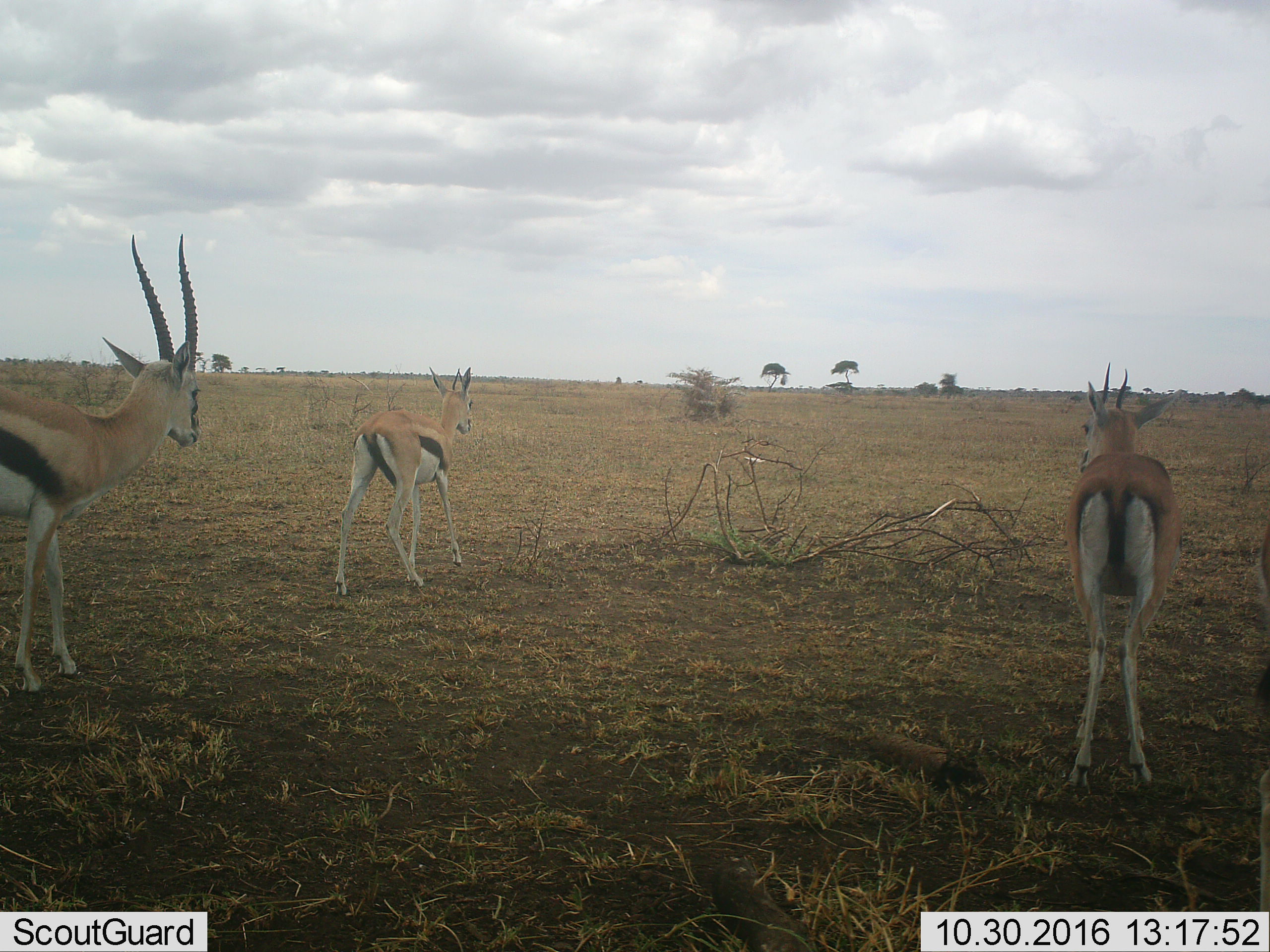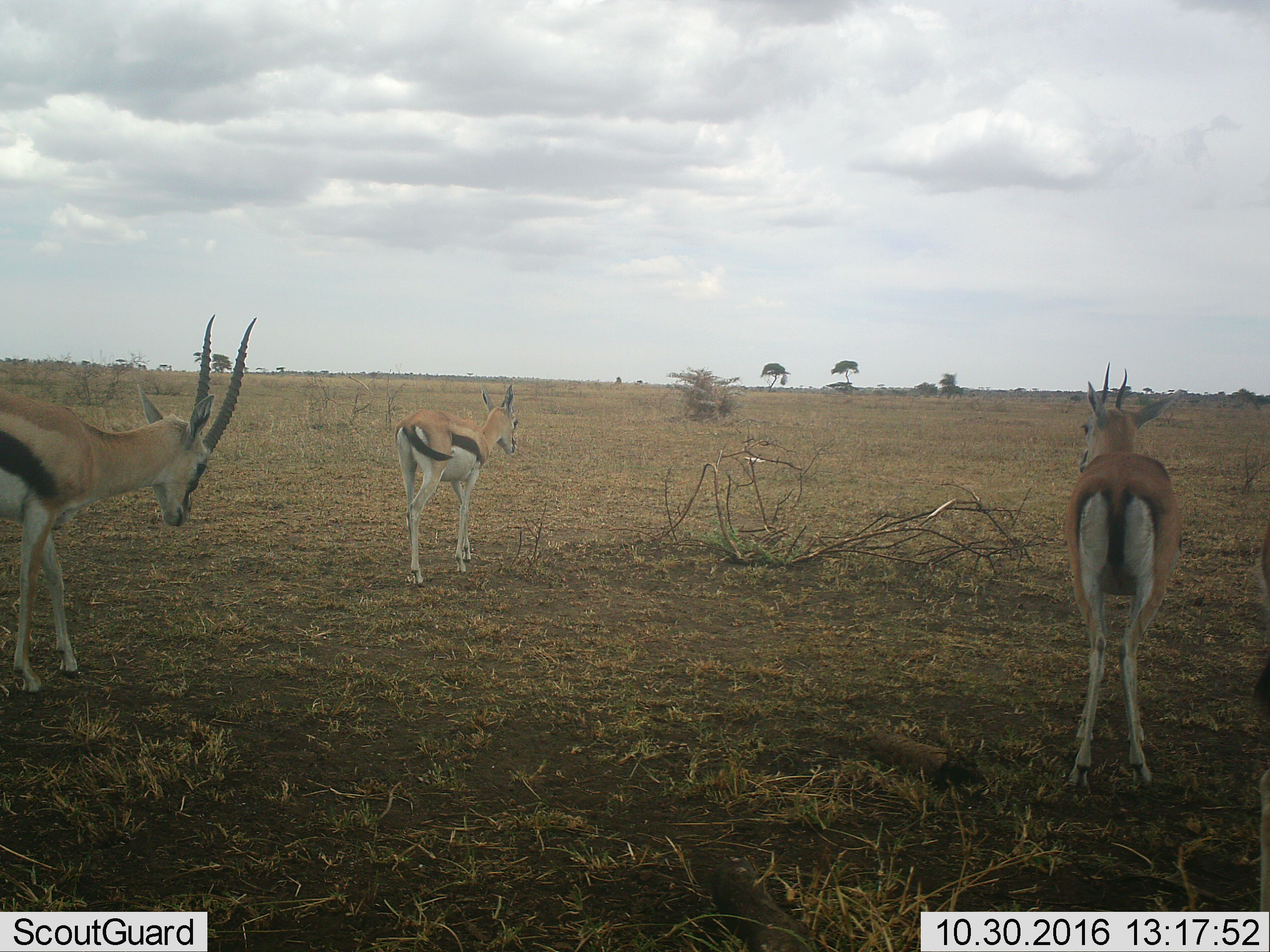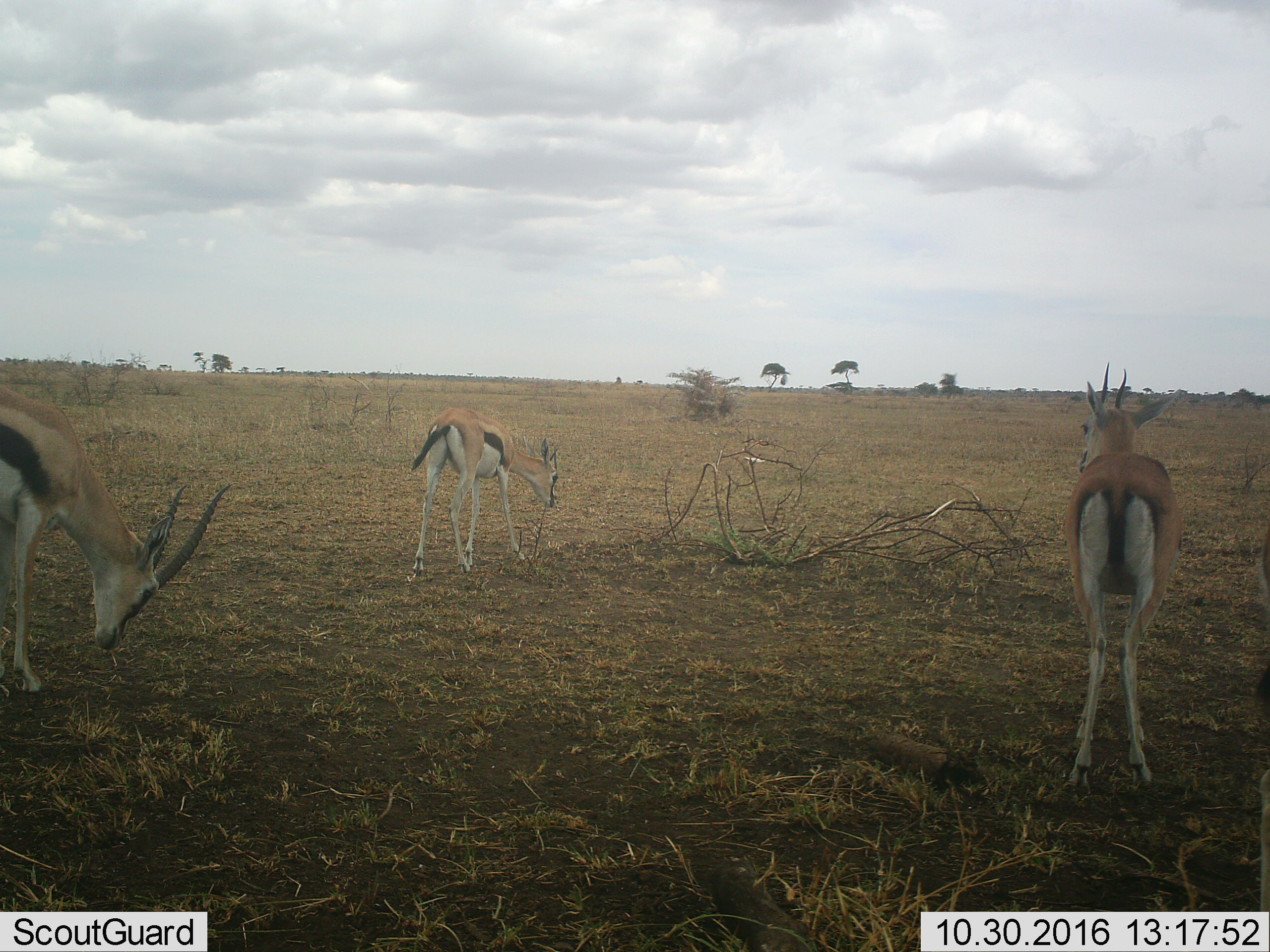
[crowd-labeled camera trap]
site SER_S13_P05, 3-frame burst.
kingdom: Animalia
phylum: Chordata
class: Mammalia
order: Artiodactyla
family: Bovidae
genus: Eudorcas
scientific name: Eudorcas thomsonii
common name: thomson's gazelle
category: gazellethomsons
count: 3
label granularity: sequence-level